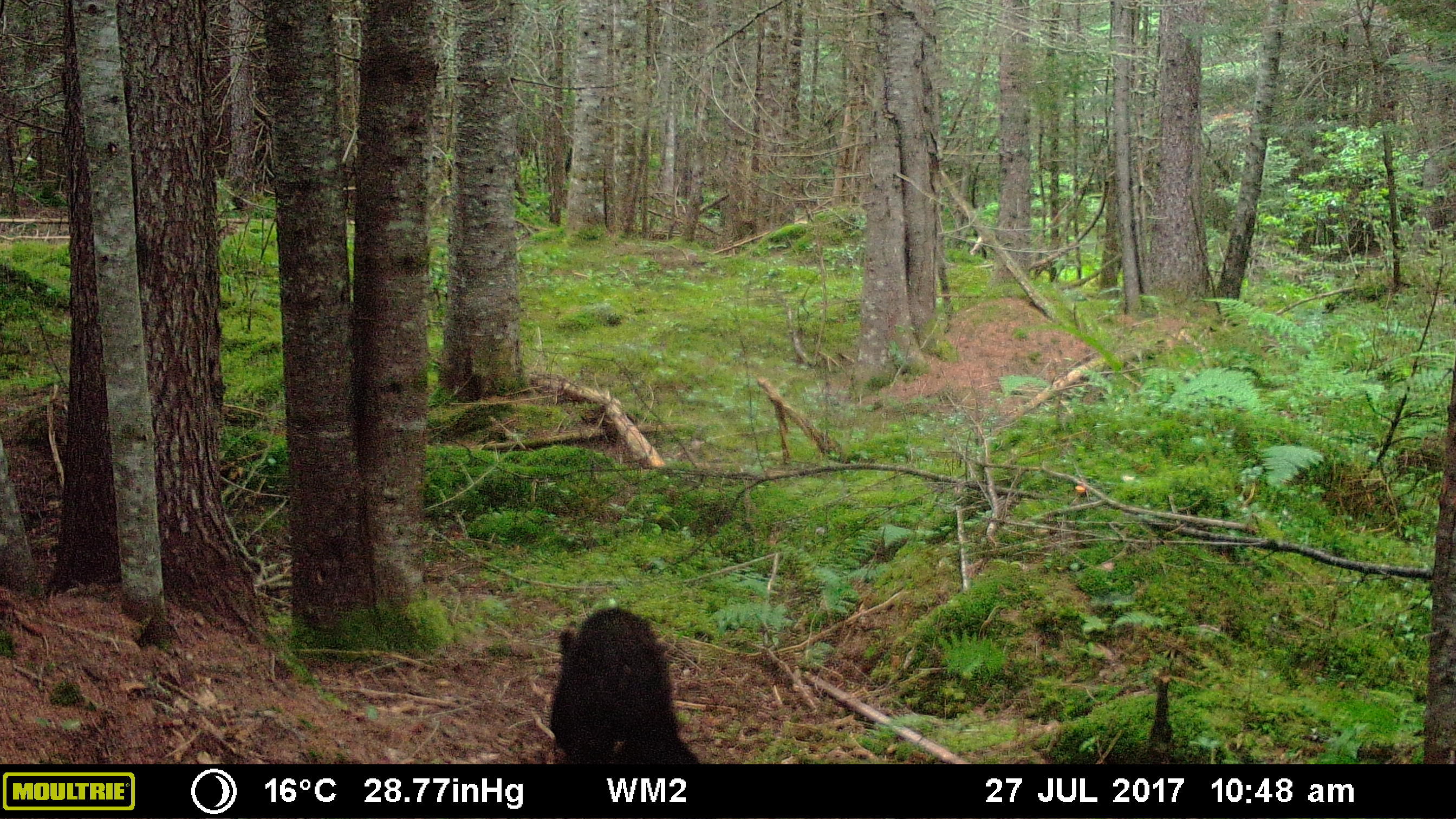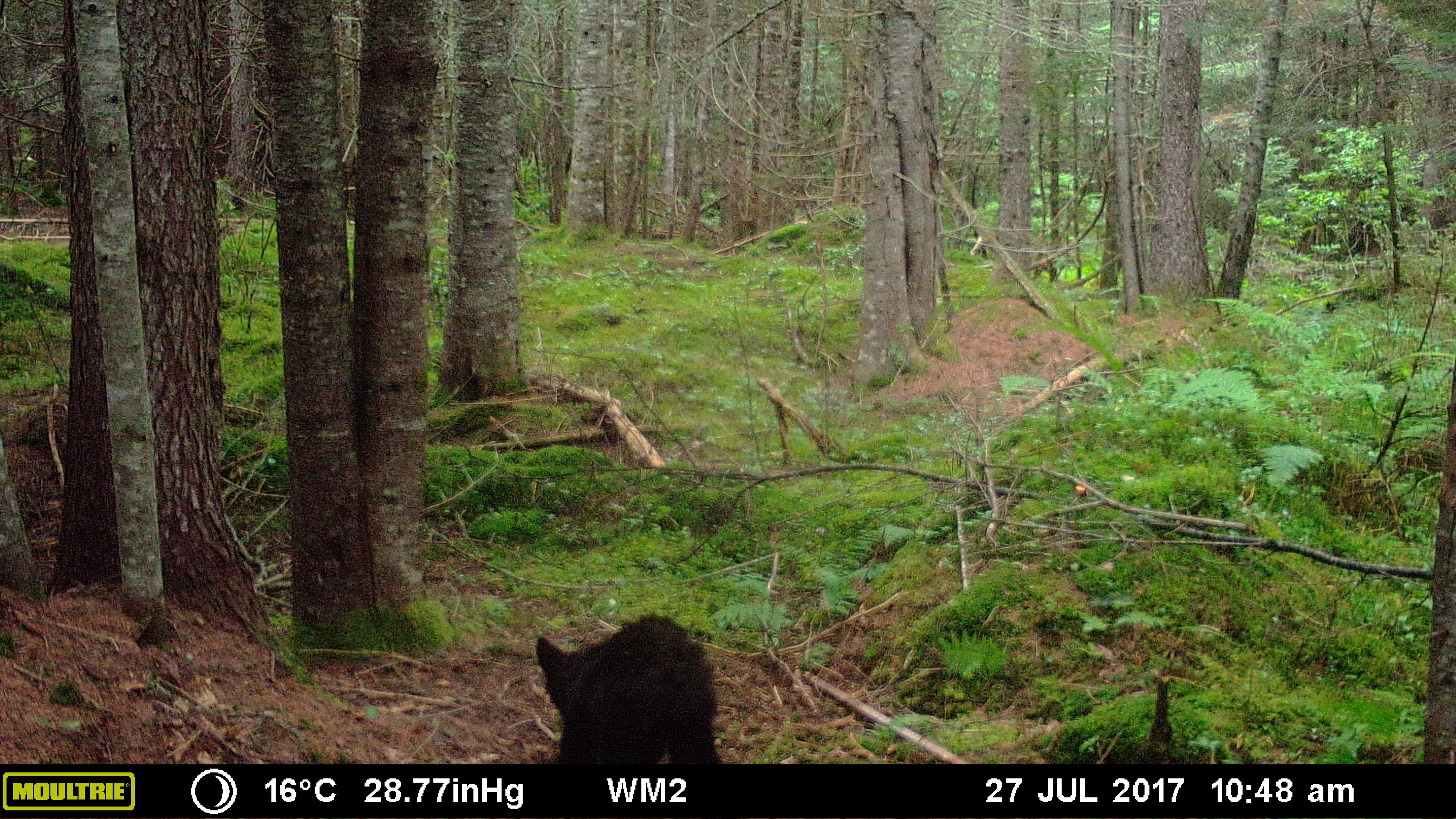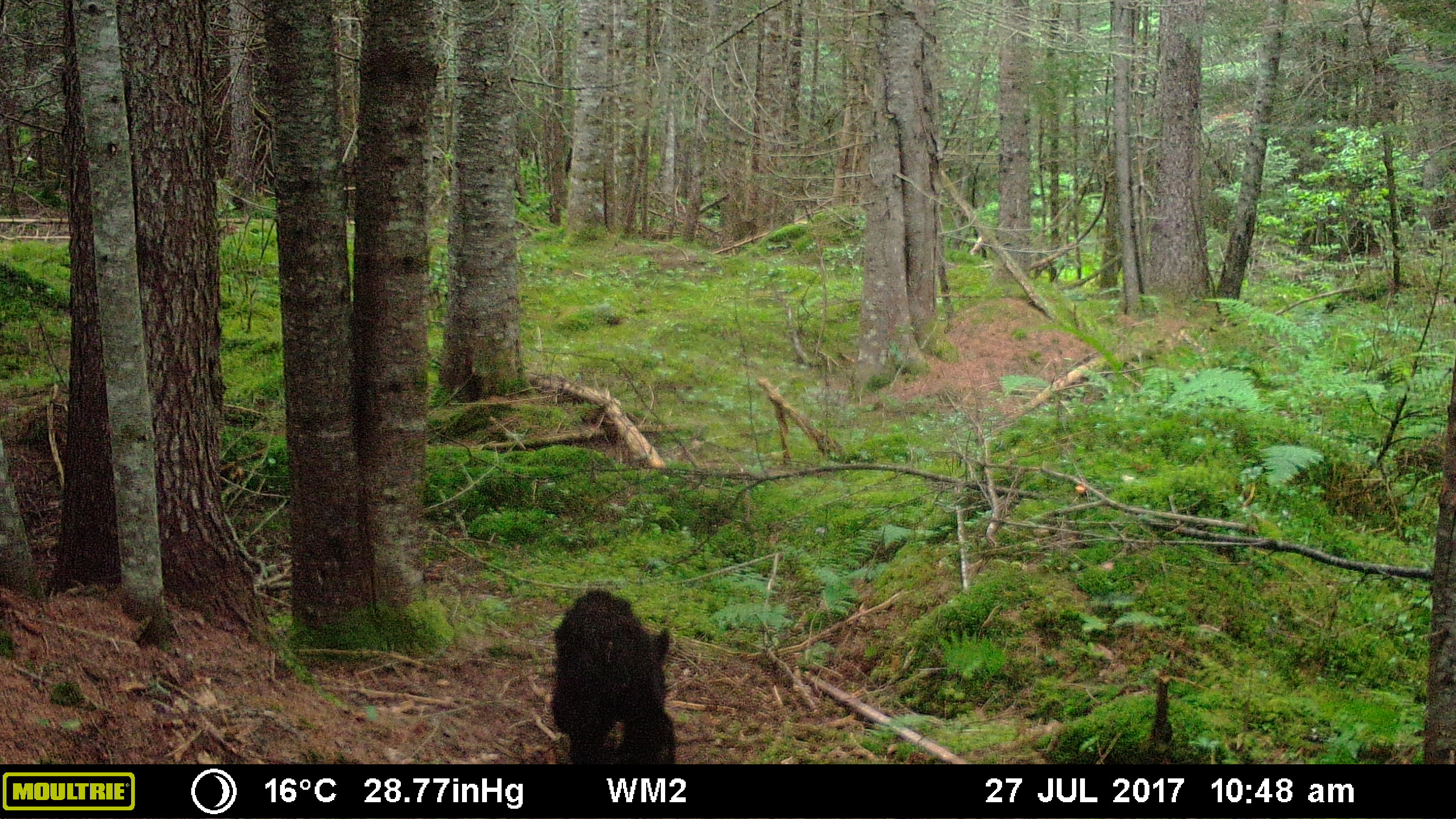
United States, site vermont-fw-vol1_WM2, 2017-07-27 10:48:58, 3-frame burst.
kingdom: Animalia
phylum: Chordata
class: Mammalia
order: Carnivora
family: Ursidae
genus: Ursus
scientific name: Ursus americanus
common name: black bear